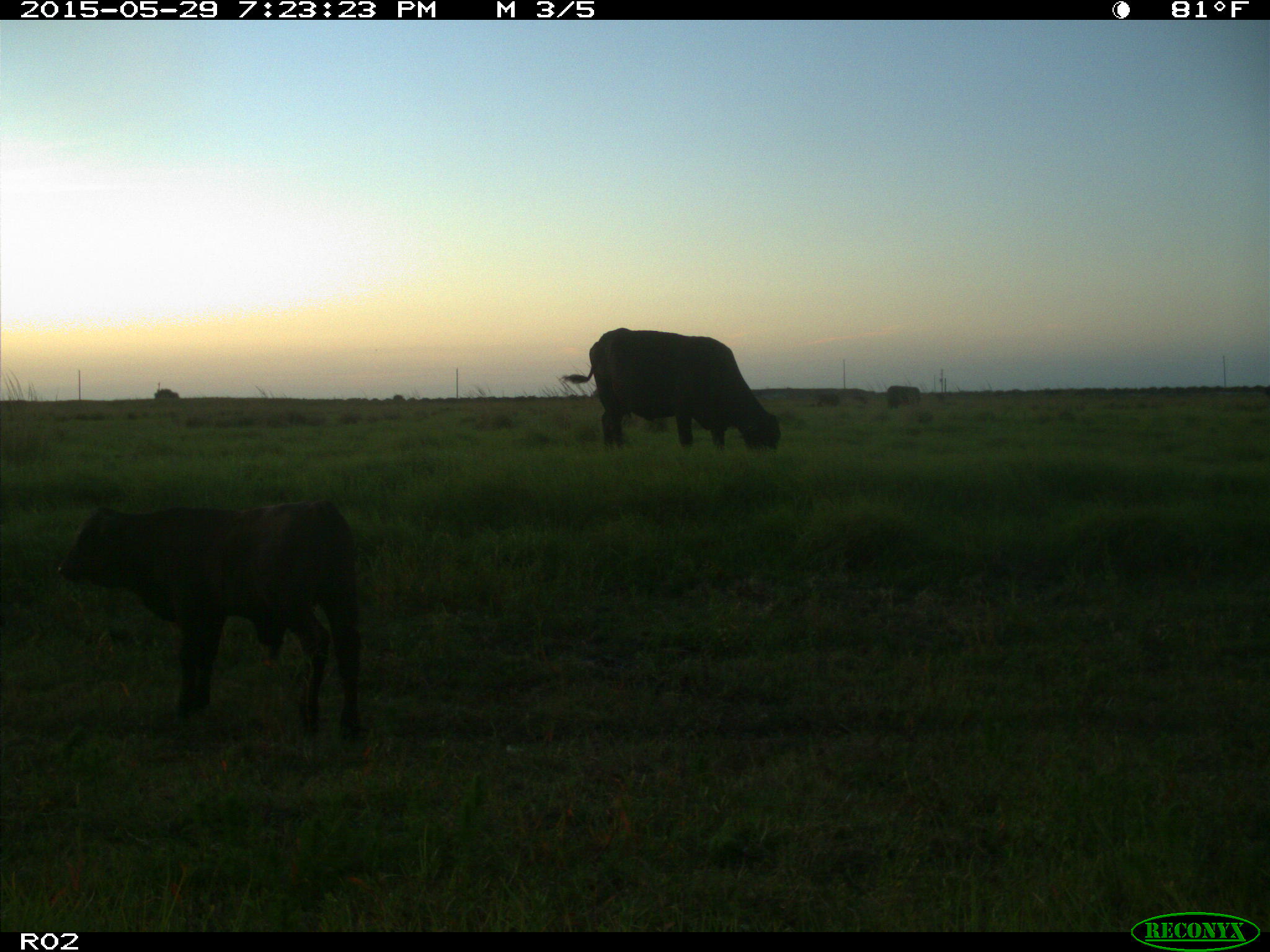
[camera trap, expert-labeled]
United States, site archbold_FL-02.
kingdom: Animalia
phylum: Chordata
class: Mammalia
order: Artiodactyla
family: Bovidae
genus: Bos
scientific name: Bos taurus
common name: domestic cow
Bos taurus (domestic cow).